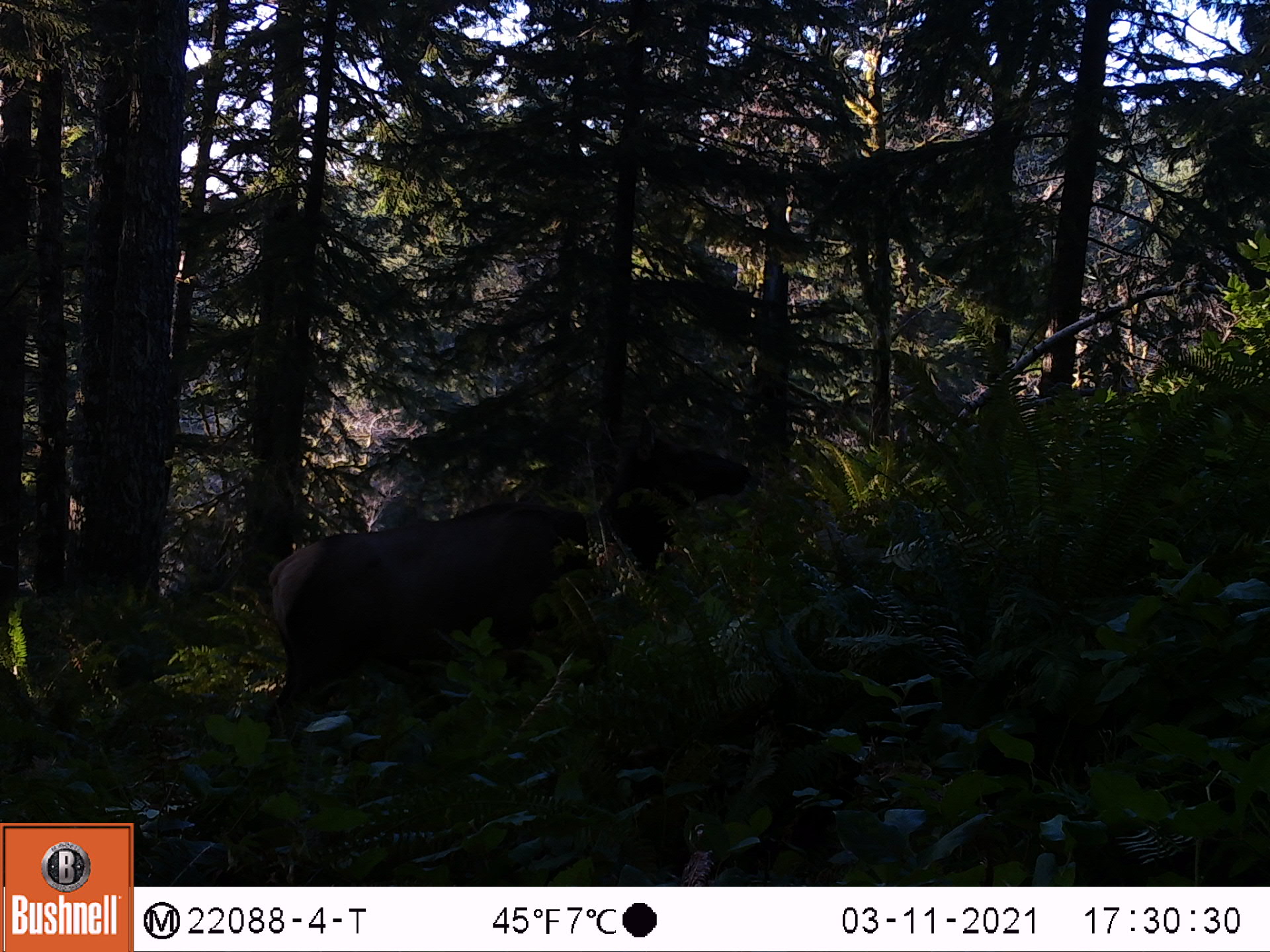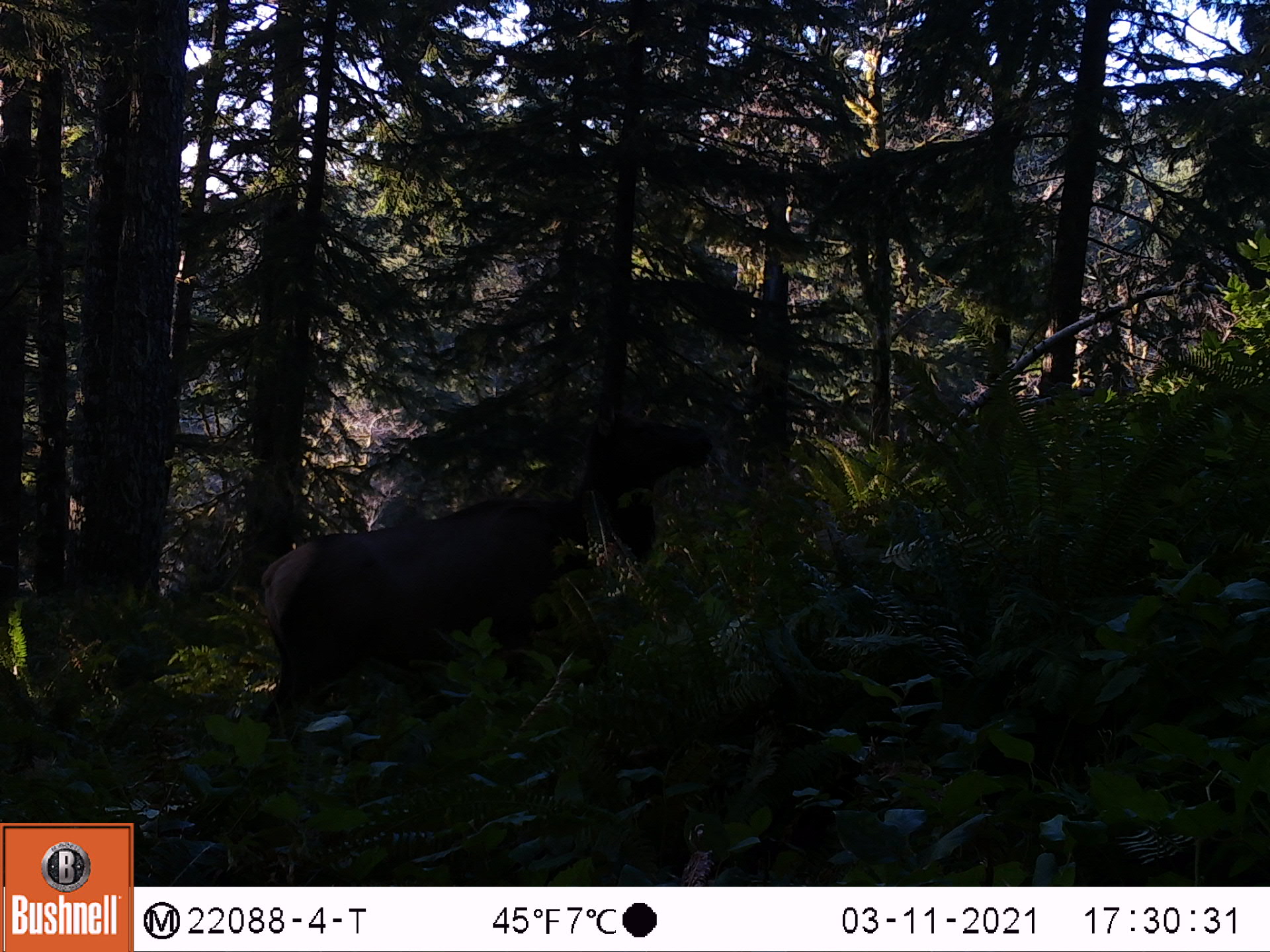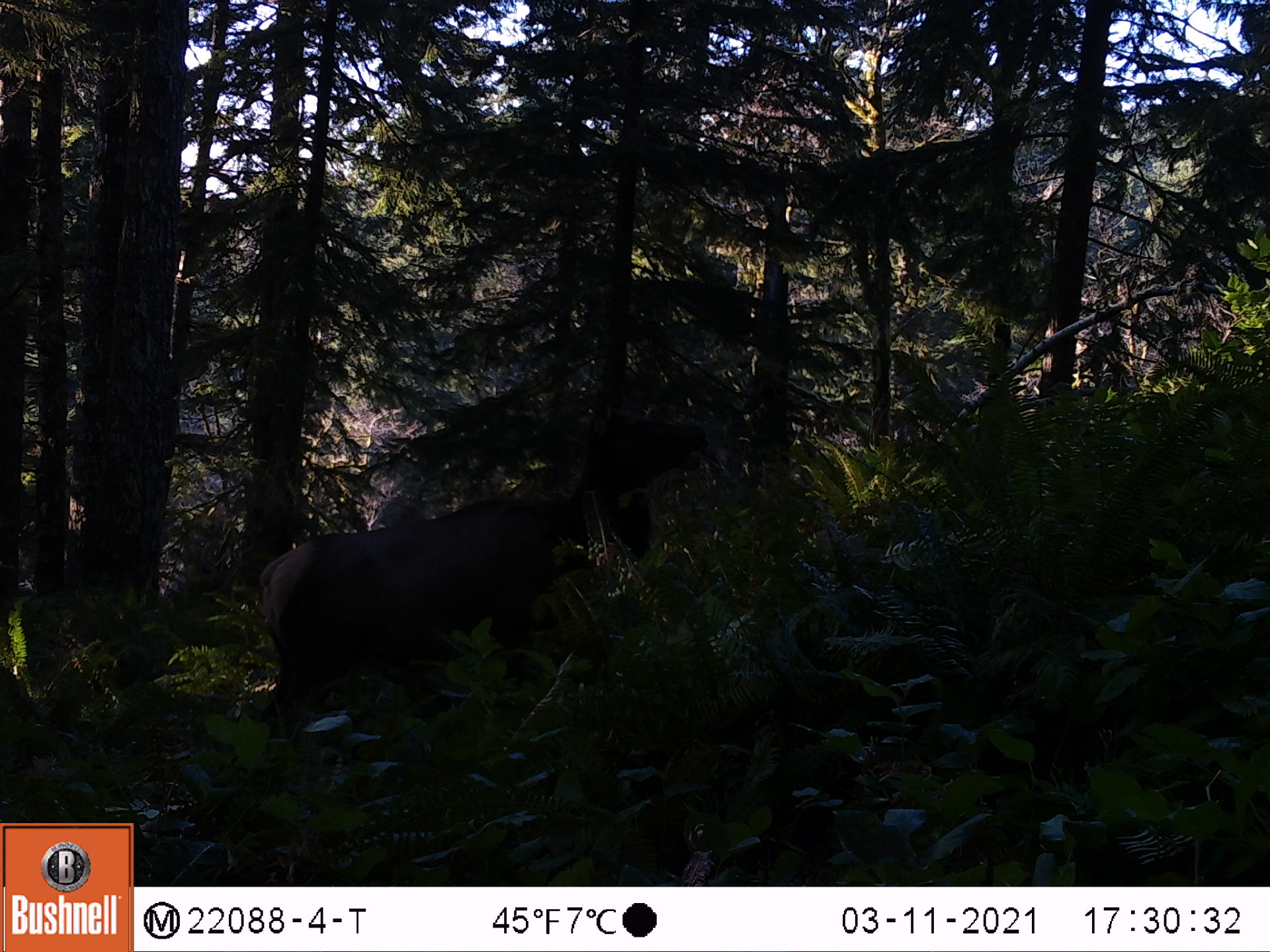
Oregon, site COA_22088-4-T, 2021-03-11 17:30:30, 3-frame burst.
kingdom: Animalia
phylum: Chordata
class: Mammalia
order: Artiodactyla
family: Cervidae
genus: Cervus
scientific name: Cervus canadensis roosevelti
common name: roosevelt elk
Roosevelt elk (Cervus canadensis roosevelti).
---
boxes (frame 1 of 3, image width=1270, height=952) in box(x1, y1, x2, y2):
roosevelt elk: box(228, 419, 756, 803)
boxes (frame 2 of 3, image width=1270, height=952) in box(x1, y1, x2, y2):
roosevelt elk: box(225, 395, 732, 782)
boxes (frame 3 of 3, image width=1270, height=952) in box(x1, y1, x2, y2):
roosevelt elk: box(229, 382, 727, 787)